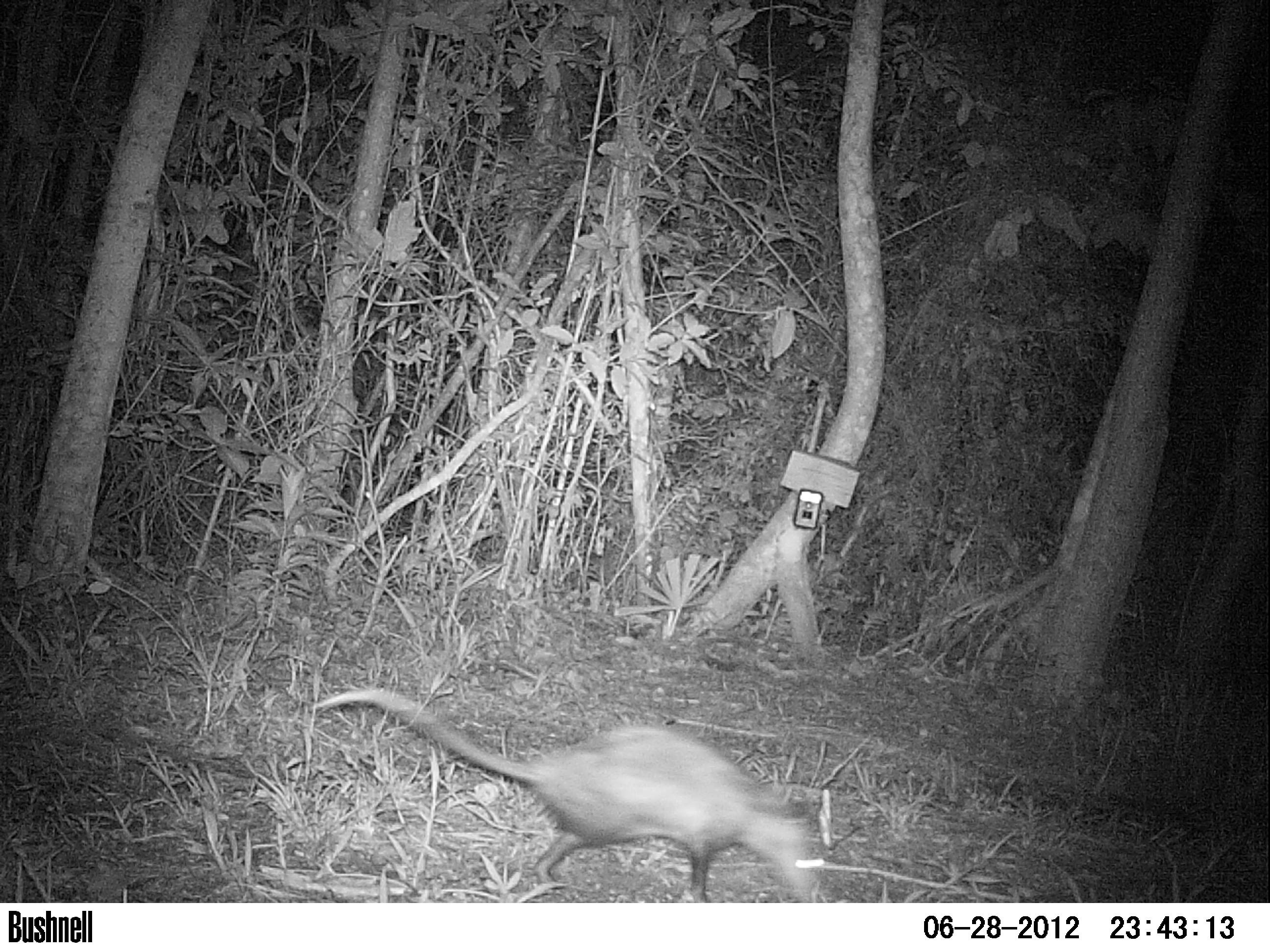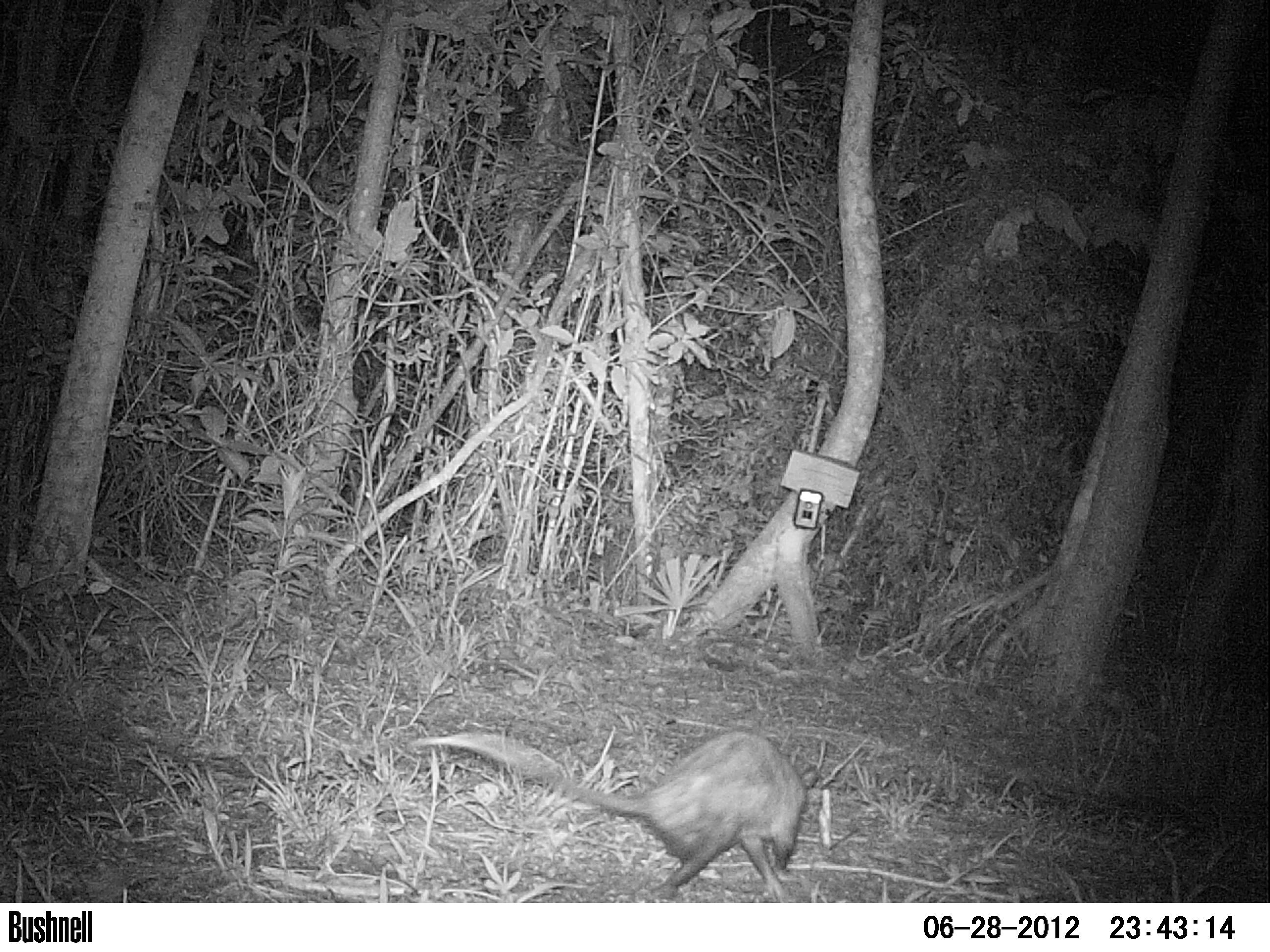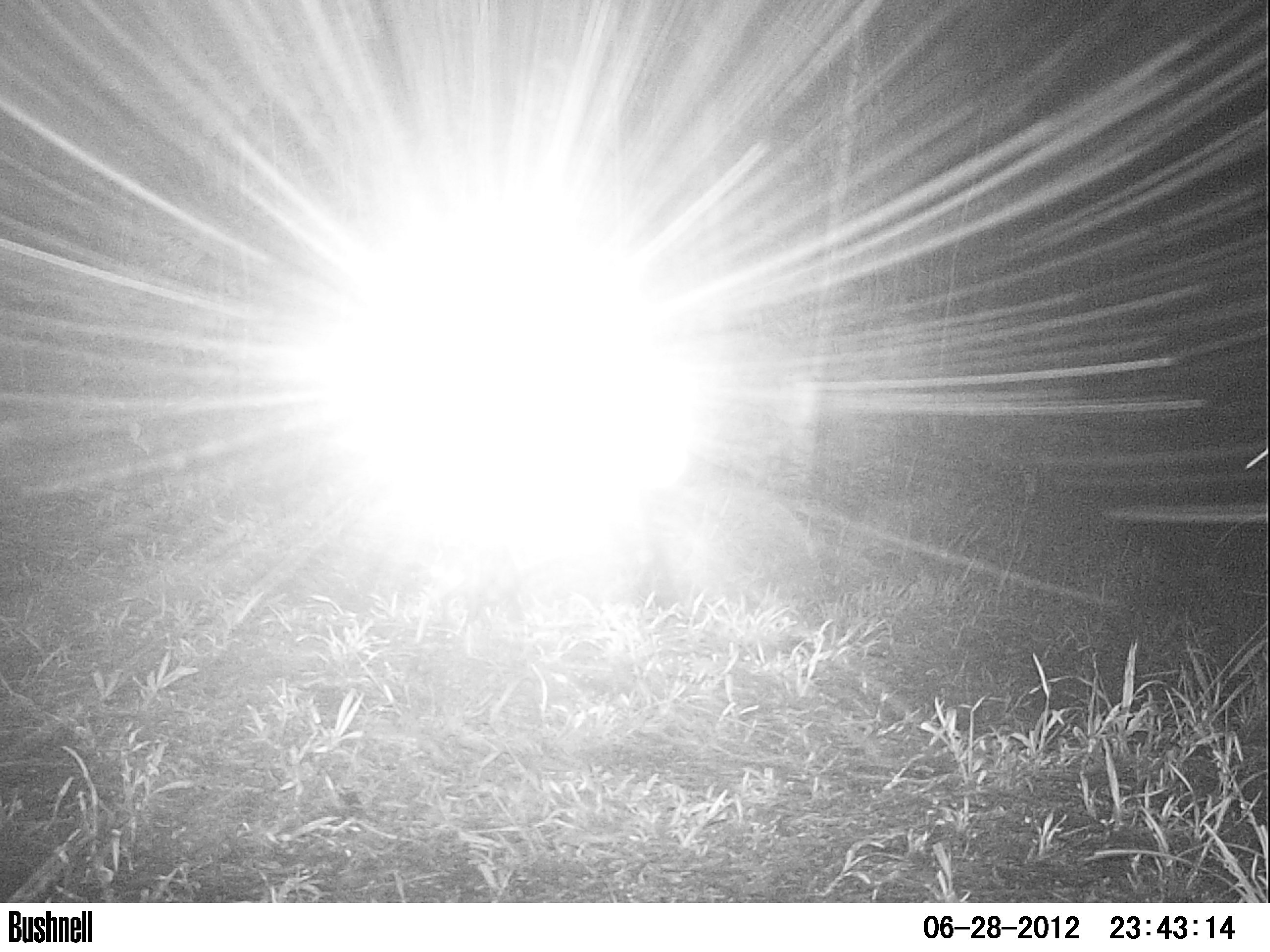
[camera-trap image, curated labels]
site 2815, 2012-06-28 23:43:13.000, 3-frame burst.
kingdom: Animalia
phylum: Chordata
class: Mammalia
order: Didelphimorphia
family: Didelphidae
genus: Didelphis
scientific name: Didelphis virginiana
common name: virginia opossum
Didelphis virginiana (virginia opossum), count 1, age adult.